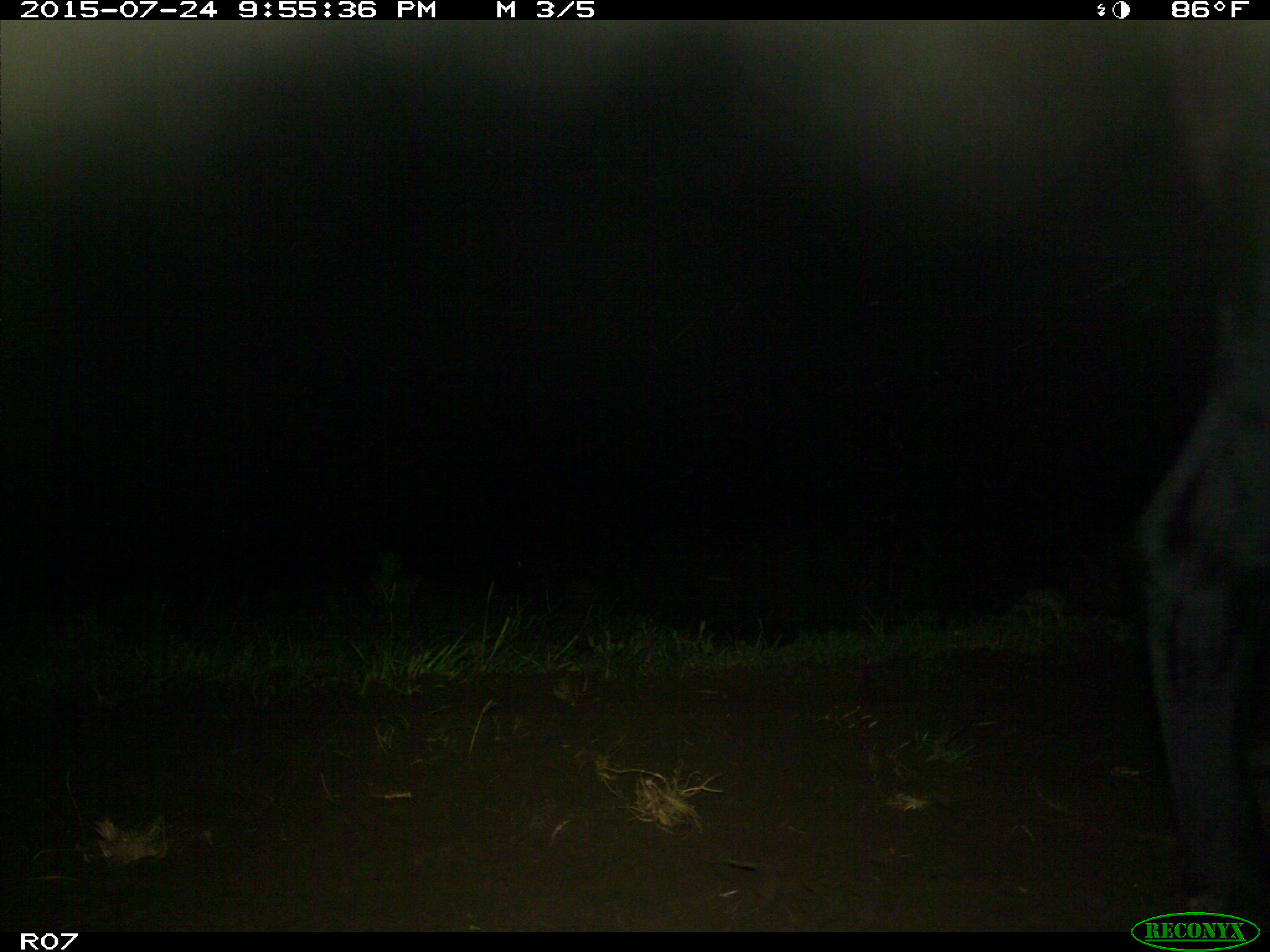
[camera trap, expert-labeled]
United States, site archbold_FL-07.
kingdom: Animalia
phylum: Chordata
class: Mammalia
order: Artiodactyla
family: Bovidae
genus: Bos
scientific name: Bos taurus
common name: domestic cow